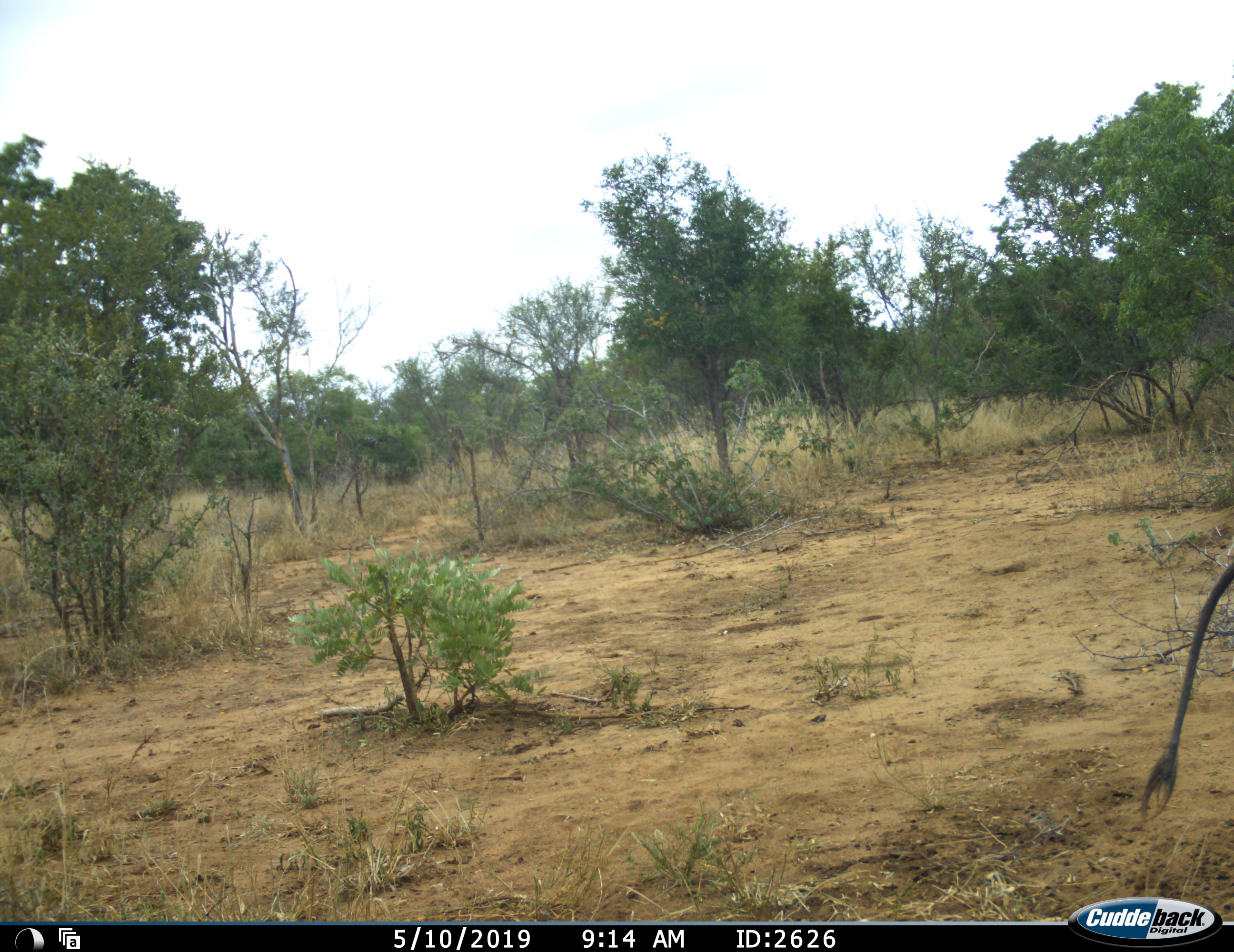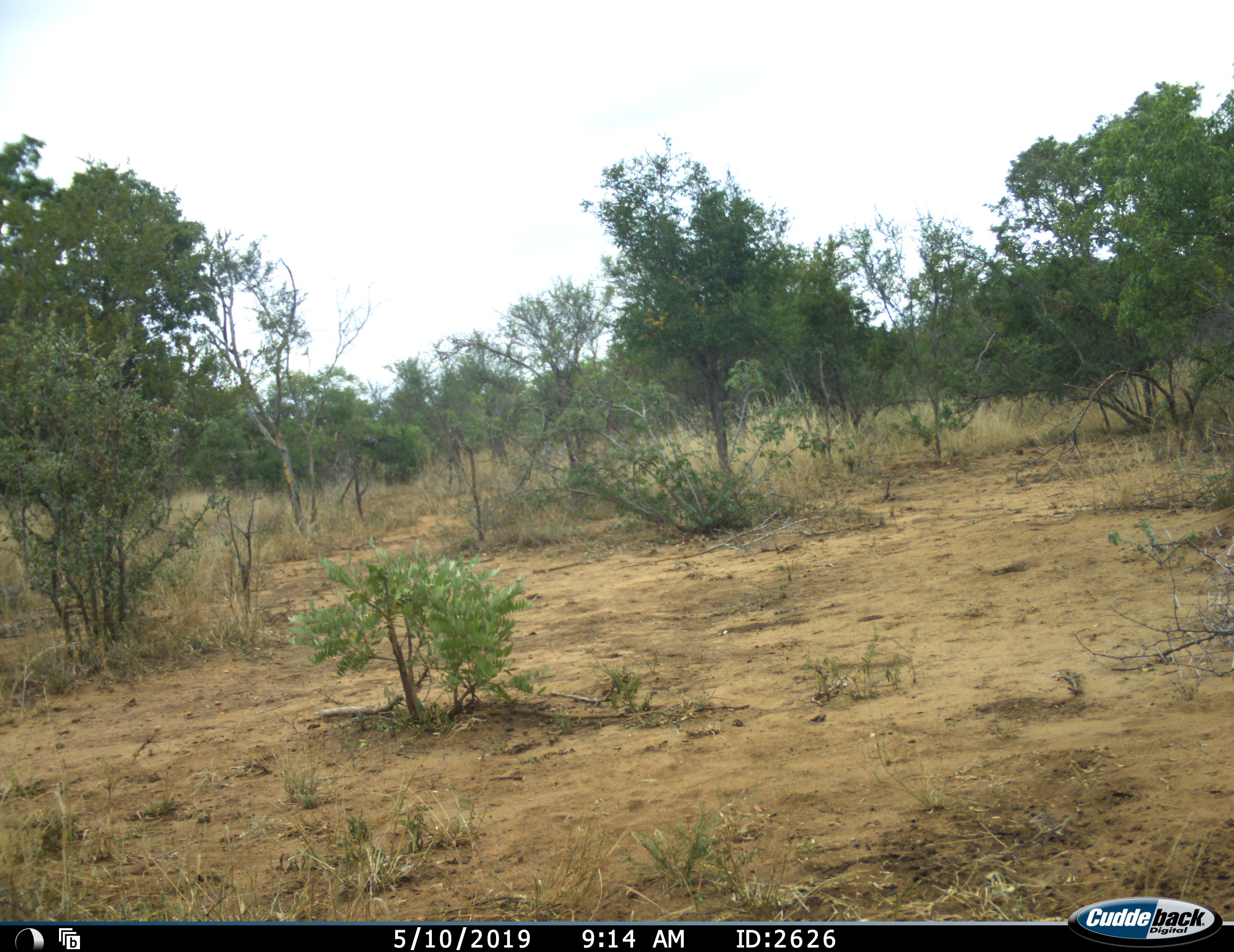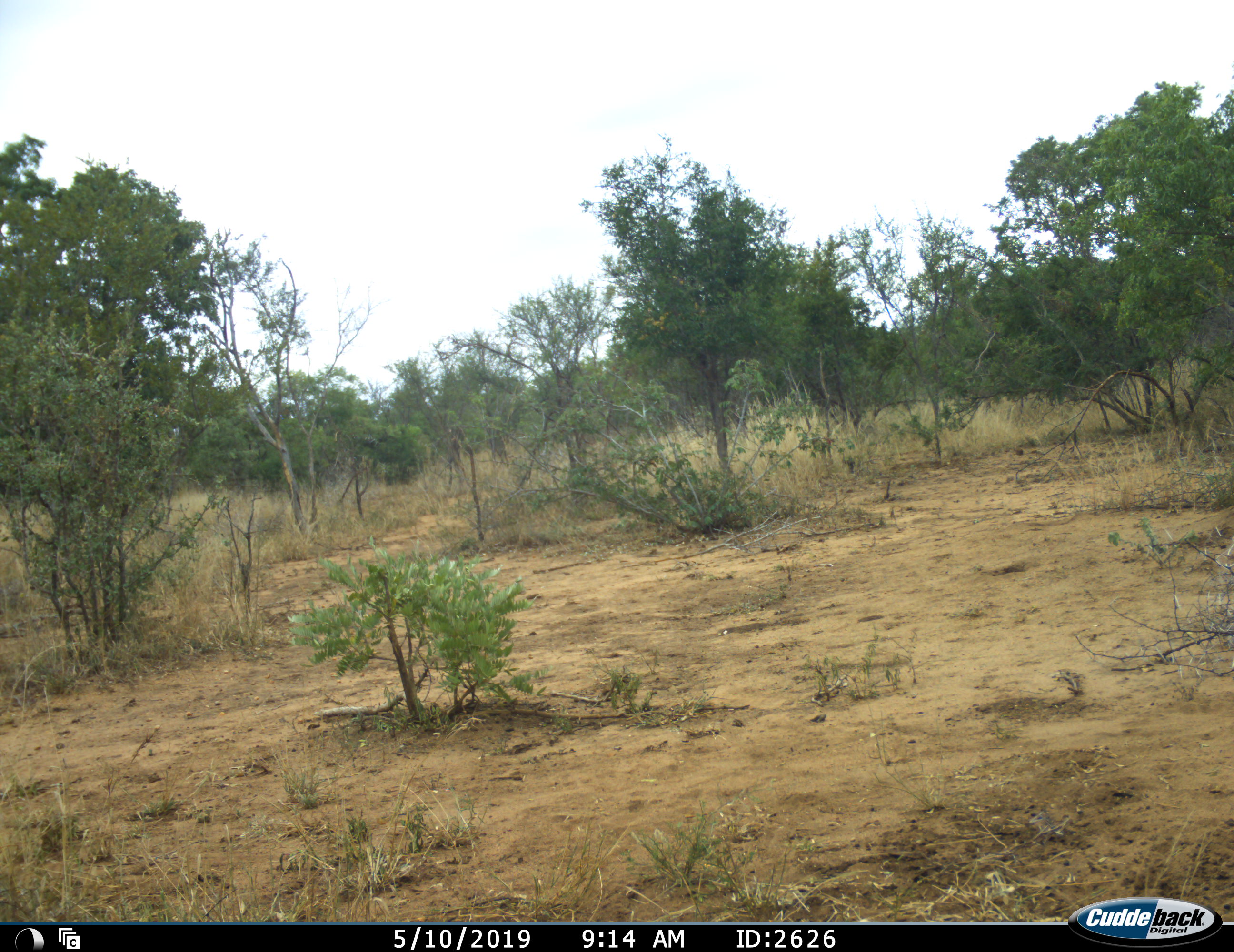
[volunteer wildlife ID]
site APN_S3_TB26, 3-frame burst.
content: unidentified animal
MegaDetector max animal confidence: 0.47